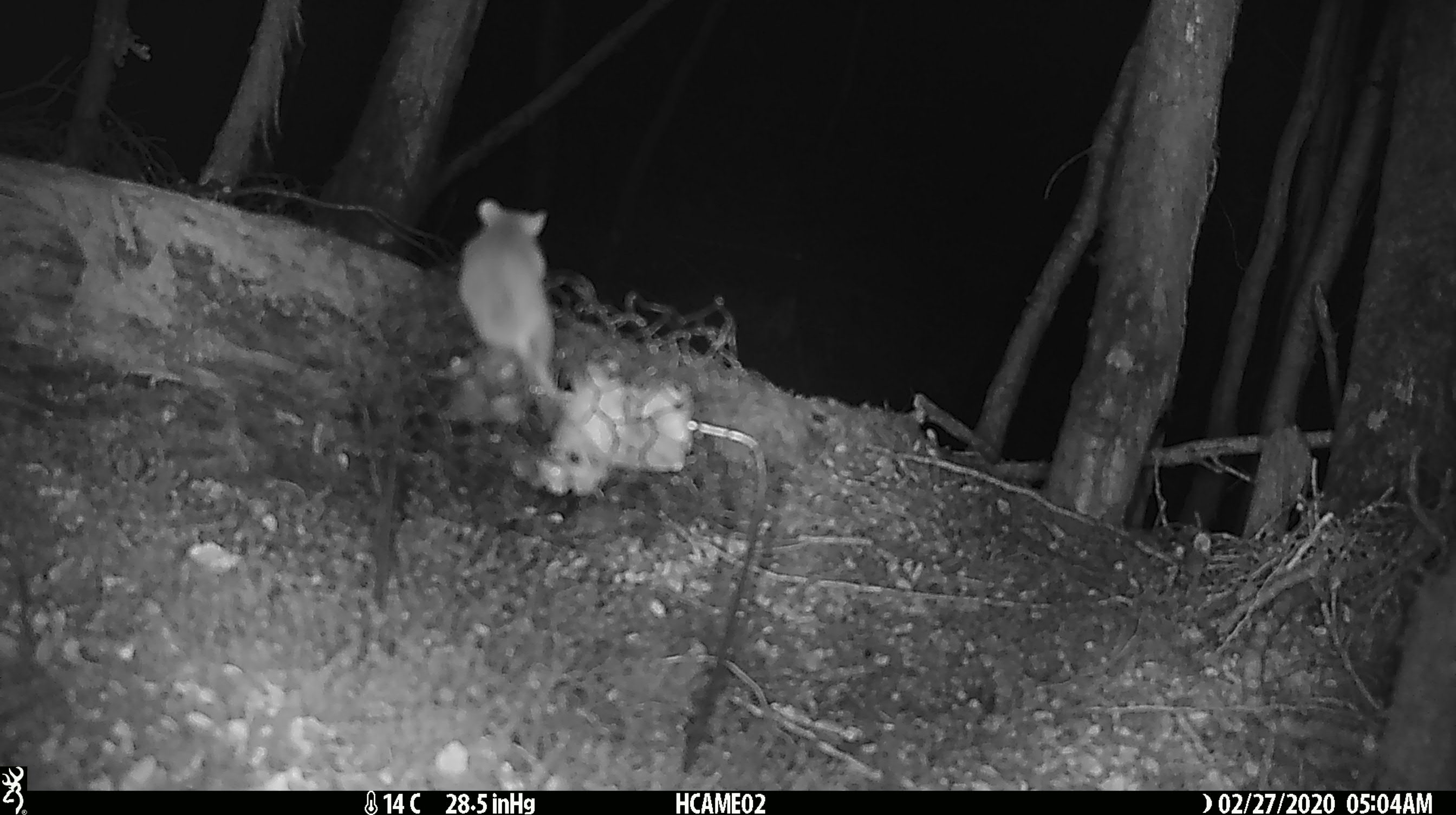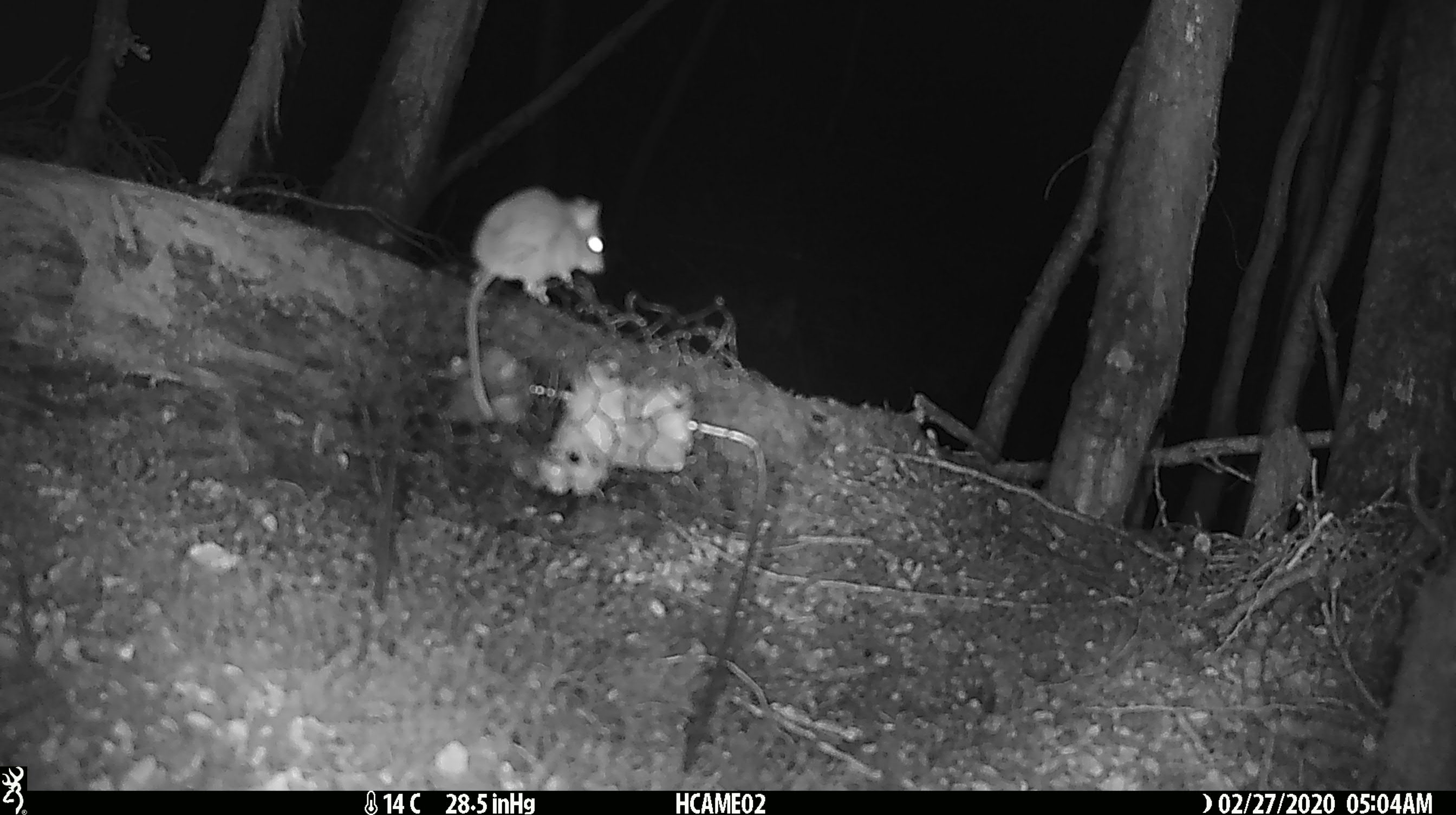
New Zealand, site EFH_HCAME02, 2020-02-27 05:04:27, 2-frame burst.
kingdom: Animalia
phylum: Chordata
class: Mammalia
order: Rodentia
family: Muridae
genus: Mus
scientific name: Mus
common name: mouse